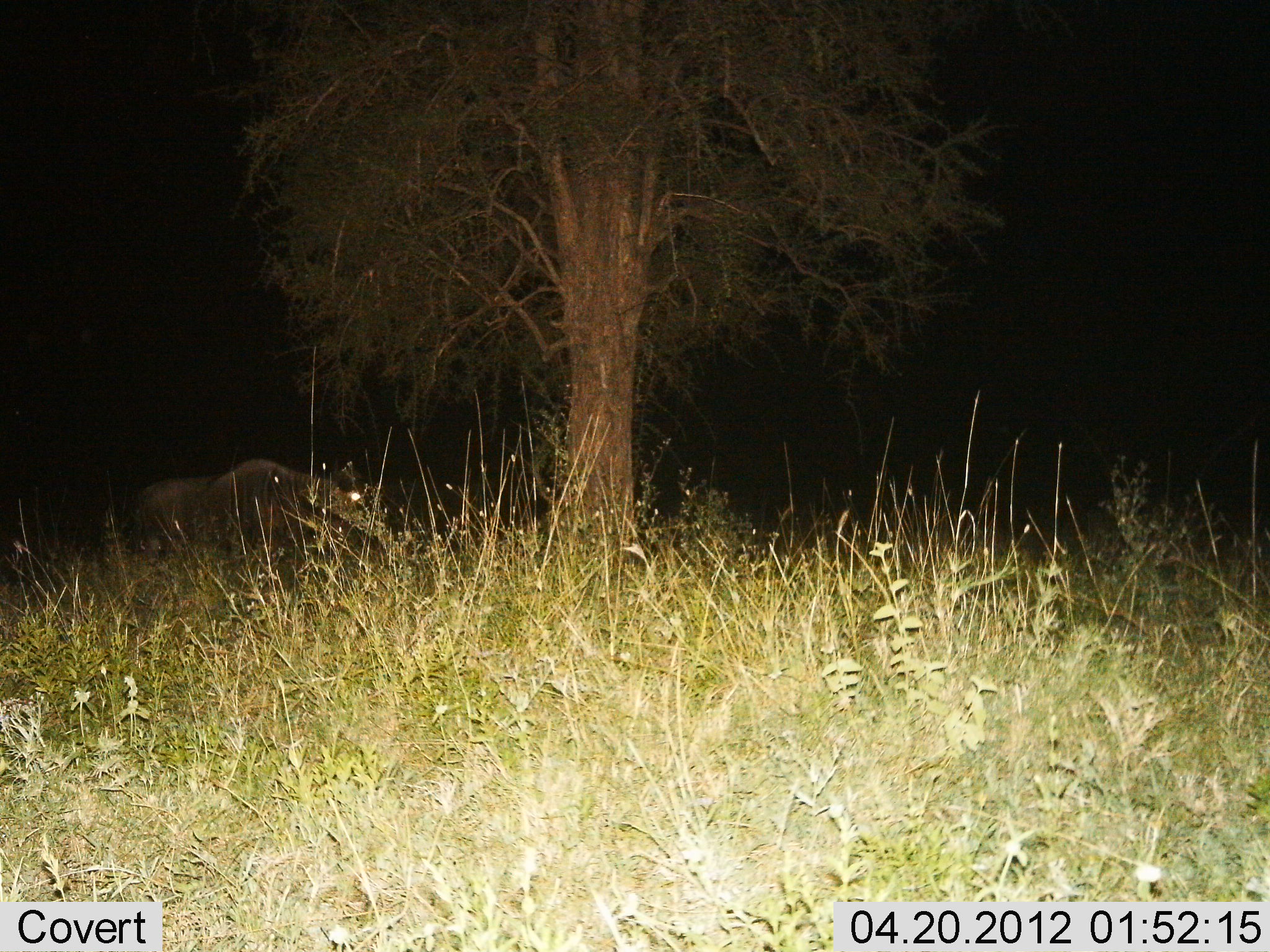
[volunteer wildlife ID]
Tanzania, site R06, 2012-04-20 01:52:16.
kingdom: Animalia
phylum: Chordata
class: Mammalia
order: Artiodactyla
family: Bovidae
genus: Connochaetes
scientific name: Connochaetes taurinus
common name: blue wildebeest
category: wildebeest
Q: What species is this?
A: Wildebeest (blue wildebeest) (Connochaetes taurinus).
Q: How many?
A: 1.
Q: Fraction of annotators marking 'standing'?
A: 100%.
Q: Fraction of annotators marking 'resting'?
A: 0%.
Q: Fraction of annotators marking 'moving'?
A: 0%.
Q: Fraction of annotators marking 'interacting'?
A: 0%.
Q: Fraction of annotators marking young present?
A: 0%.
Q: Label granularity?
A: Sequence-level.